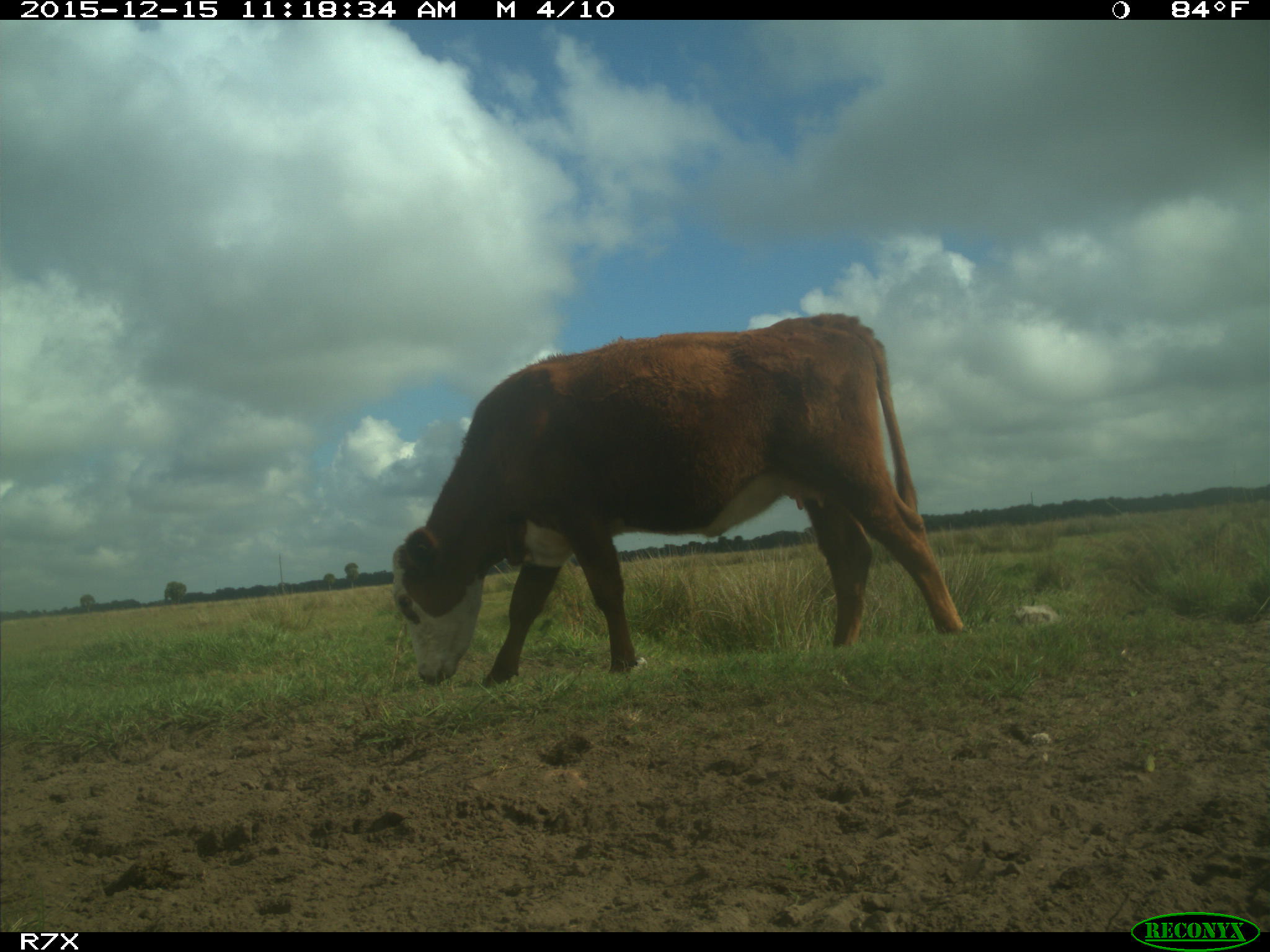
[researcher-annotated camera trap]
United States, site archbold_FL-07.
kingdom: Animalia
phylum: Chordata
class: Mammalia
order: Artiodactyla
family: Bovidae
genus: Bos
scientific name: Bos taurus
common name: domestic cow